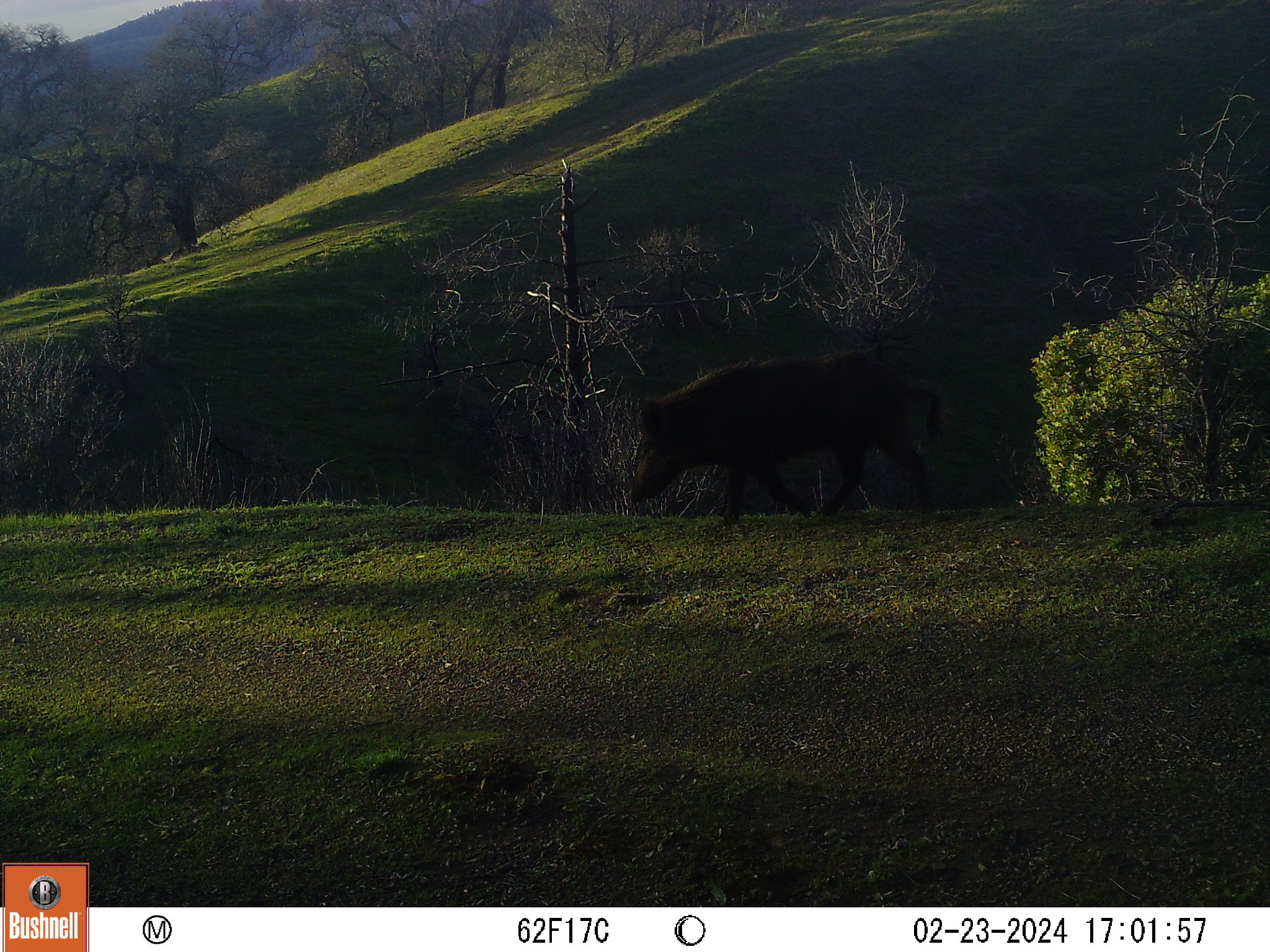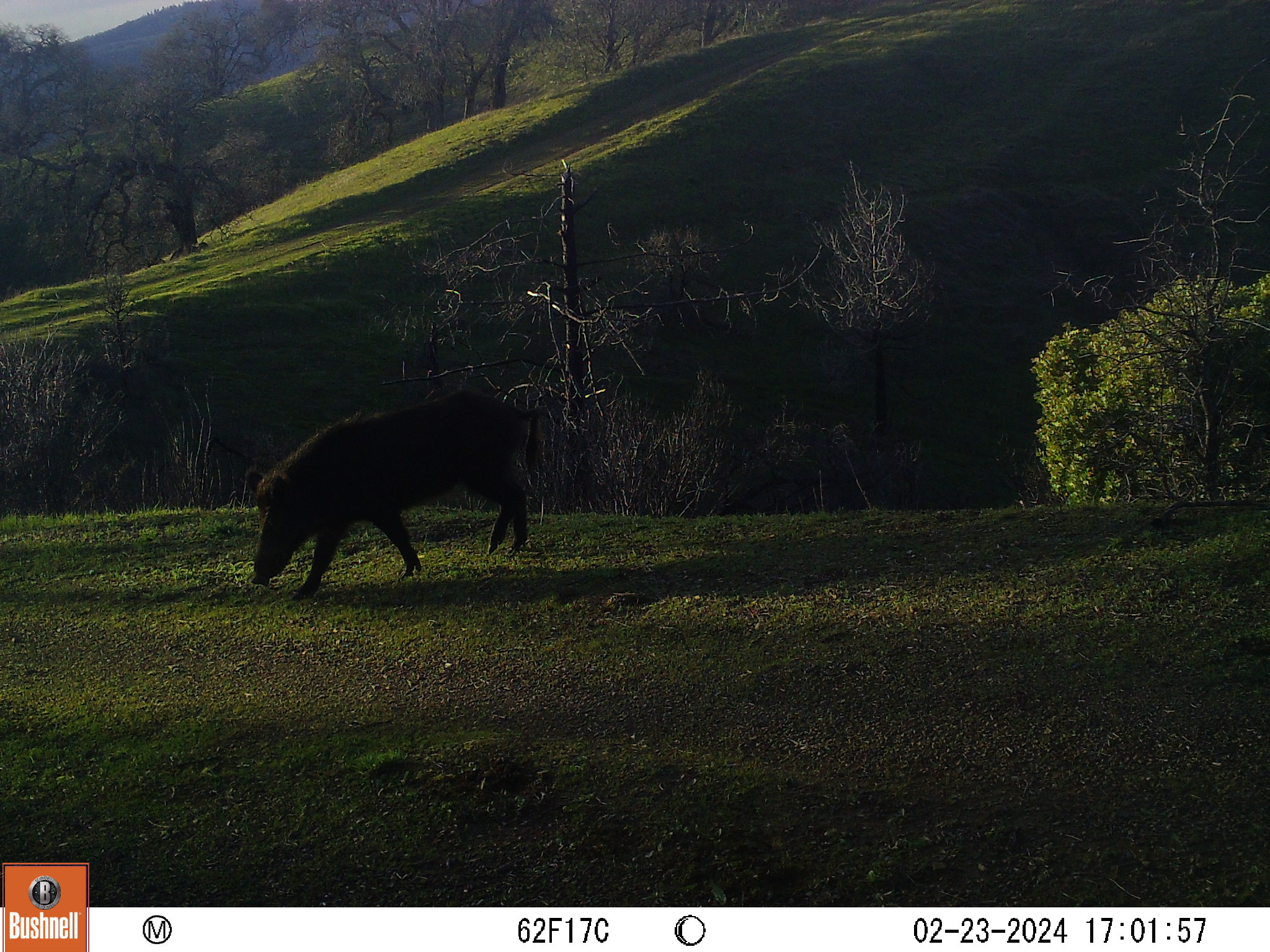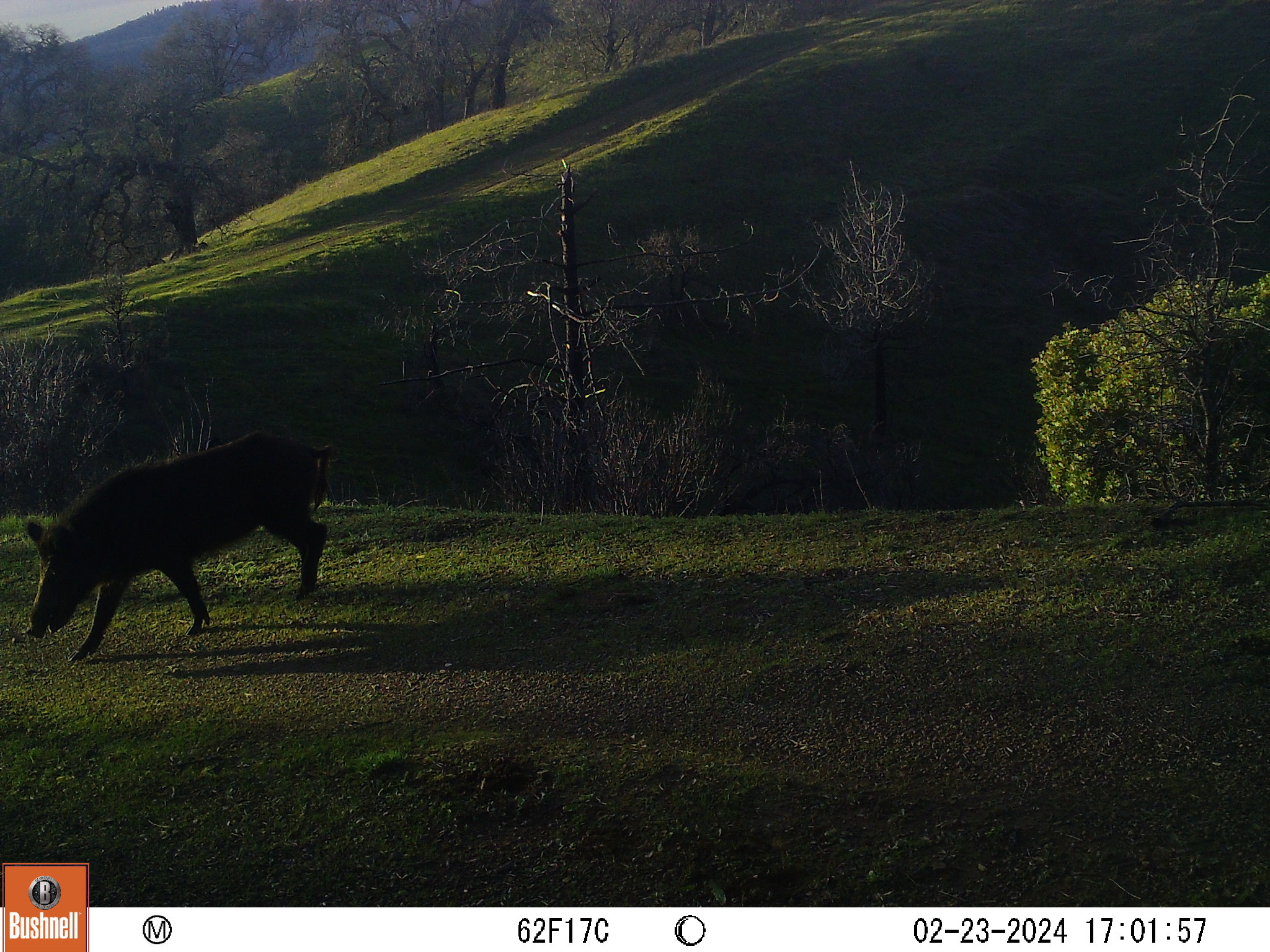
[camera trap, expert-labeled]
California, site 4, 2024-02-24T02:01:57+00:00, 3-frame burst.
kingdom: Animalia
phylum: Chordata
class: Mammalia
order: Artiodactyla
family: Suidae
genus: Sus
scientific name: Sus scrofa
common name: wild boar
Wild boar (Sus scrofa).